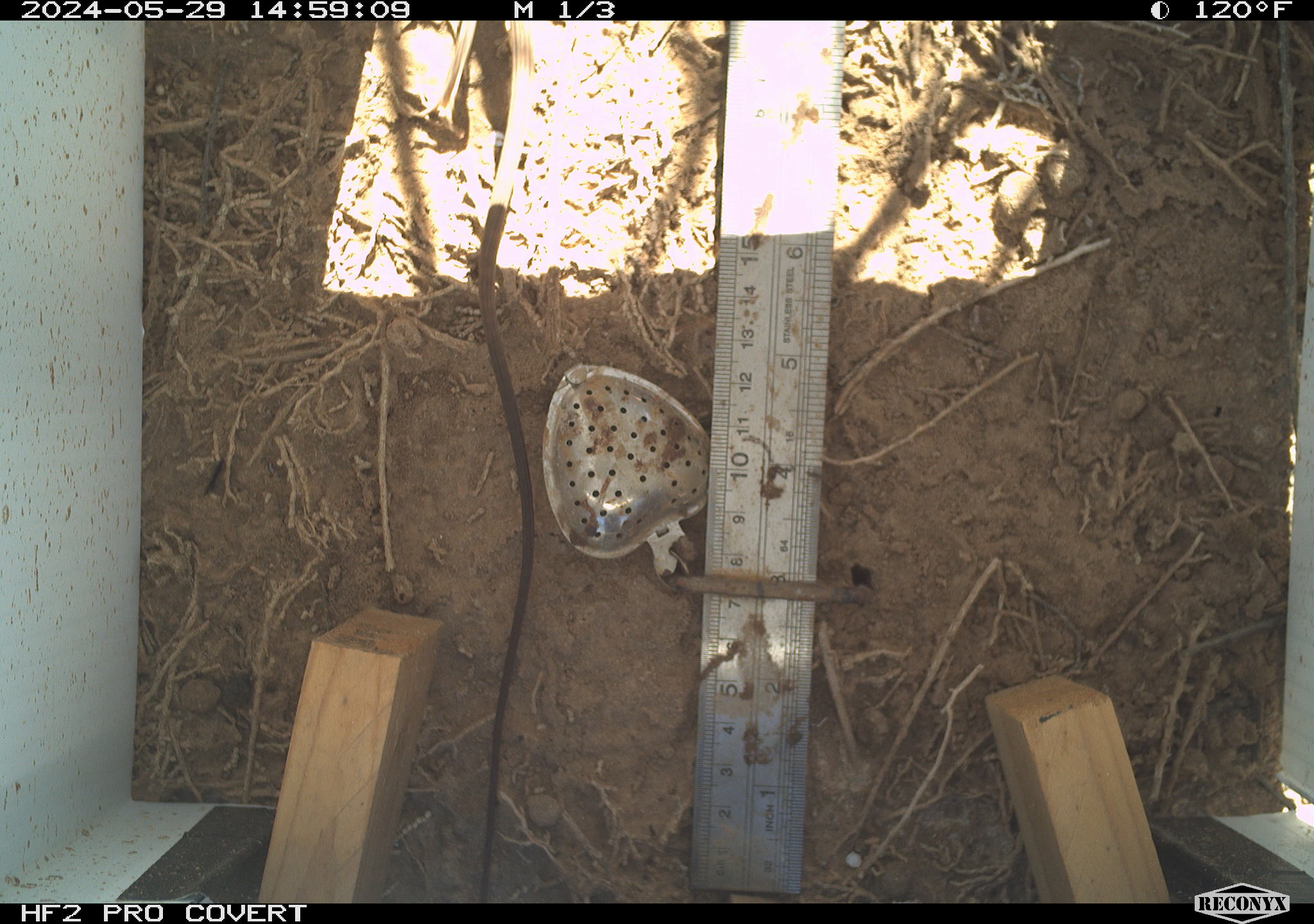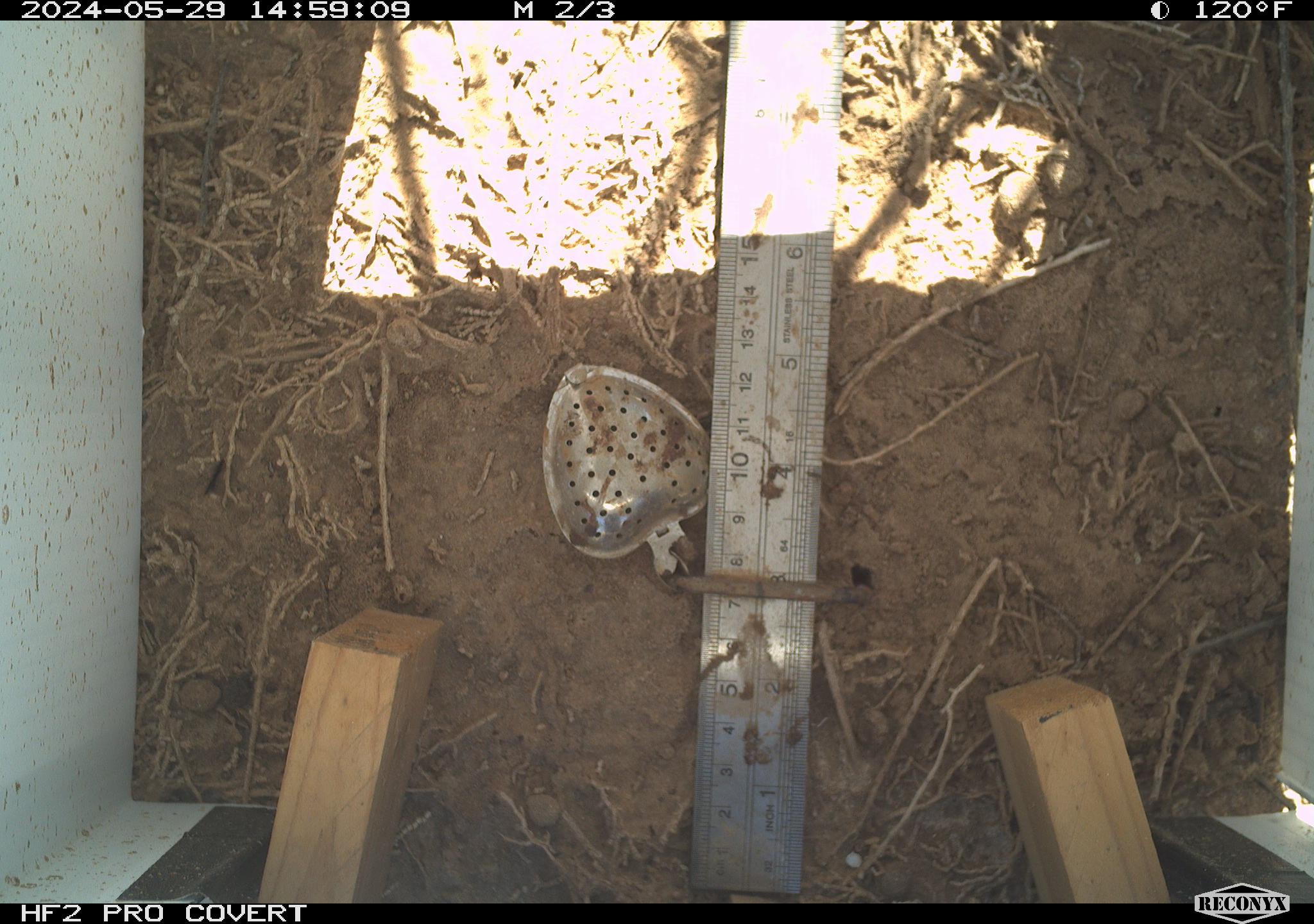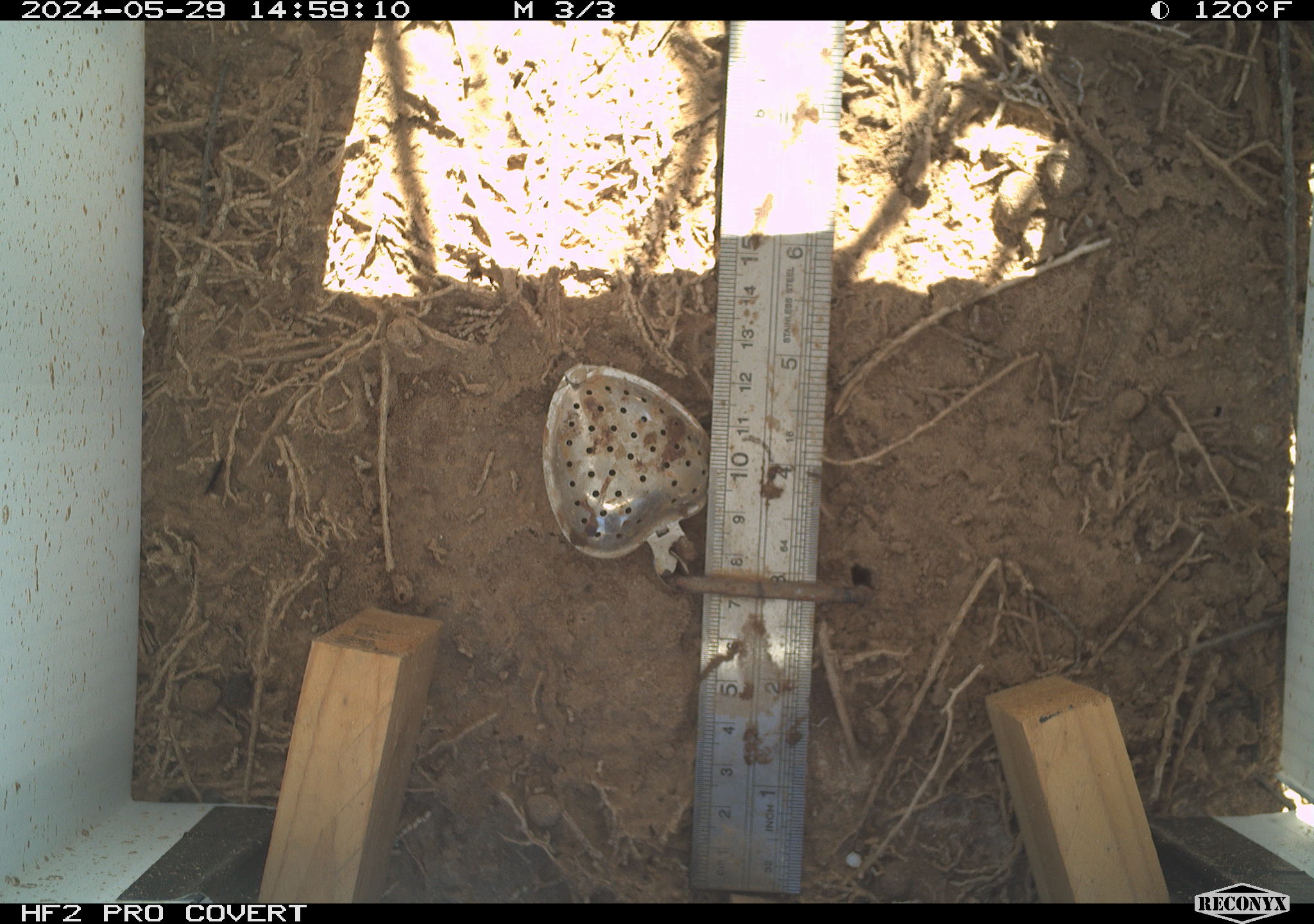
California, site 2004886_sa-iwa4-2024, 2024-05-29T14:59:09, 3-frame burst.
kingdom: Animalia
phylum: Chordata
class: Reptilia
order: Squamata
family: Teiidae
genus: Aspidoscelis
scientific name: Aspidoscelis tigris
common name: western whiptail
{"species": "western whiptail (Aspidoscelis tigris)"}